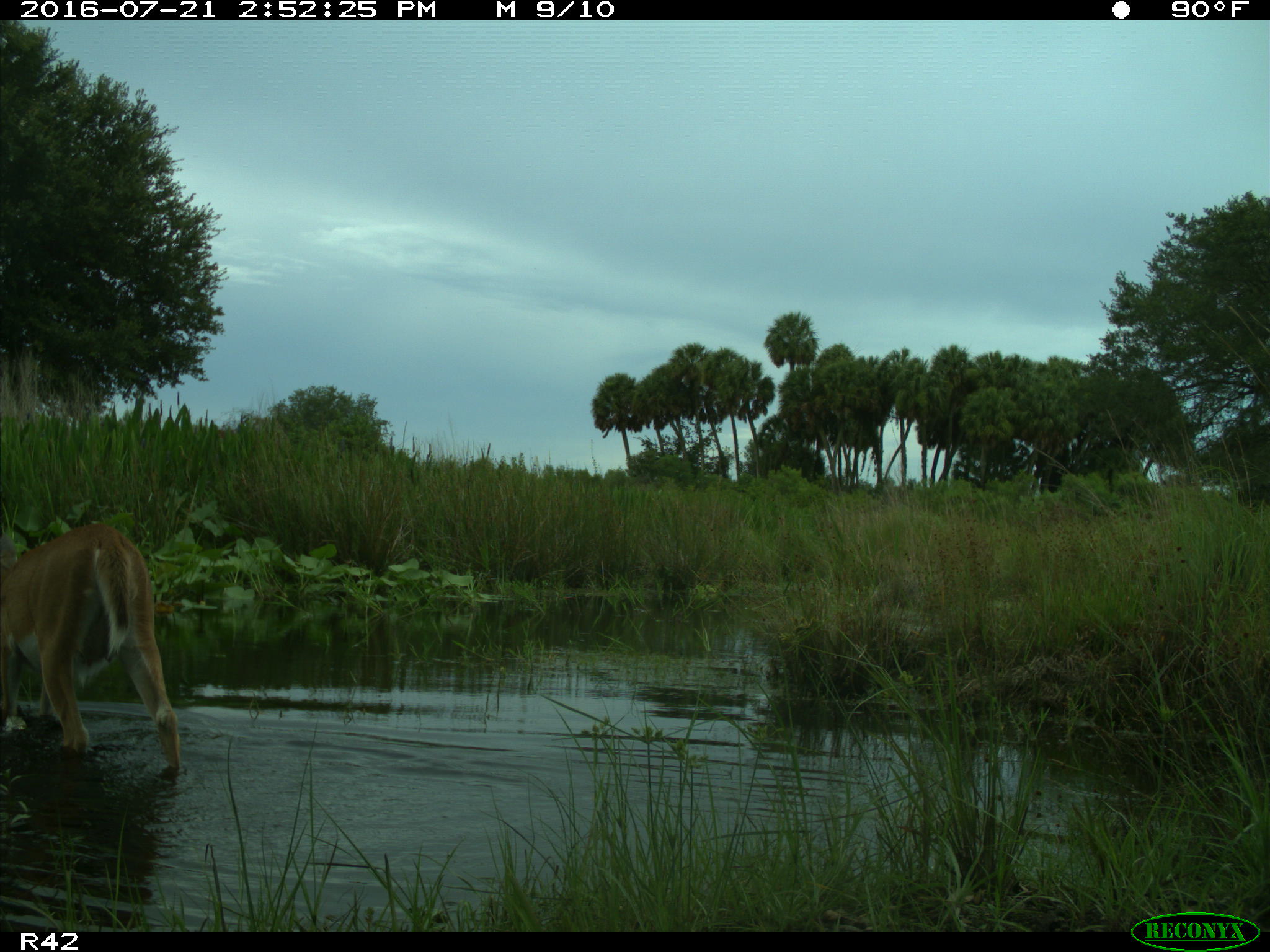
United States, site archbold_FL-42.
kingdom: Animalia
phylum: Chordata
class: Mammalia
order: Artiodactyla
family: Cervidae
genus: Odocoileus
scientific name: Odocoileus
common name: deer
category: unidentified deer